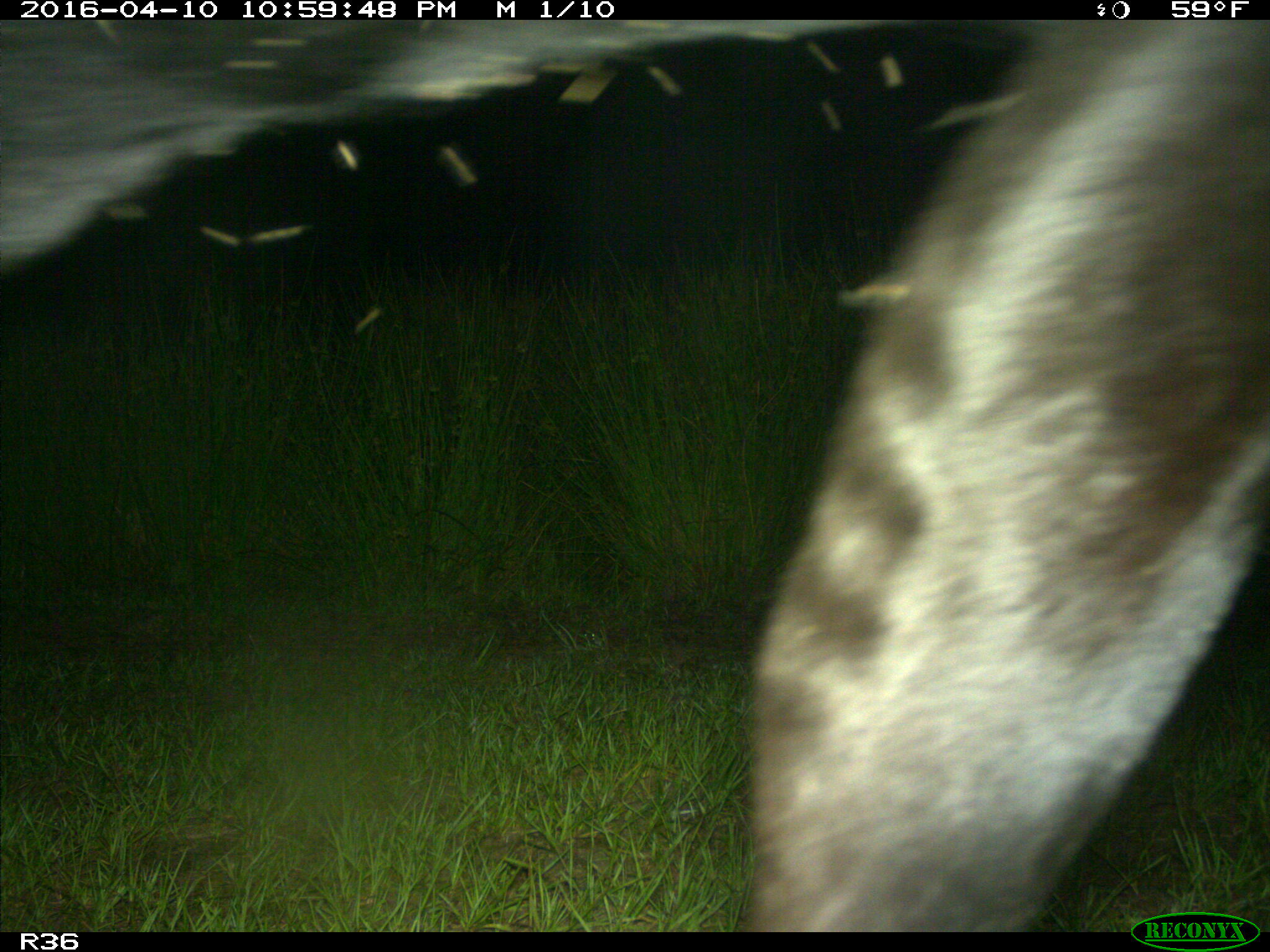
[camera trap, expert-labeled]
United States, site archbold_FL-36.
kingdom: Animalia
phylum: Chordata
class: Mammalia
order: Artiodactyla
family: Bovidae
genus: Bos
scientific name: Bos taurus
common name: domestic cow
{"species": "Bos taurus (domestic cow)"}